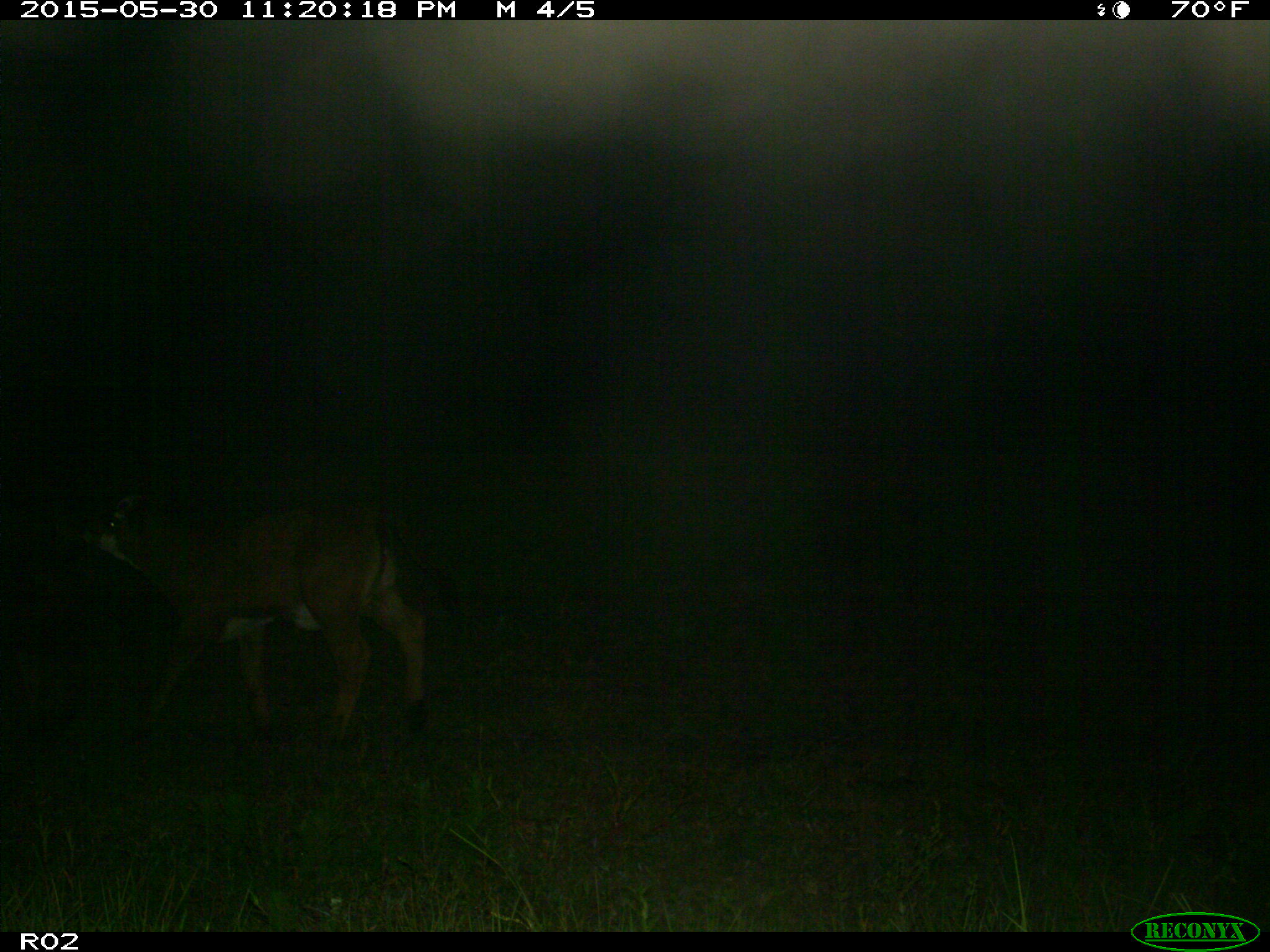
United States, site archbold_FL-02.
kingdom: Animalia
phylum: Chordata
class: Mammalia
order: Artiodactyla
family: Bovidae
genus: Bos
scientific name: Bos taurus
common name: domestic cow